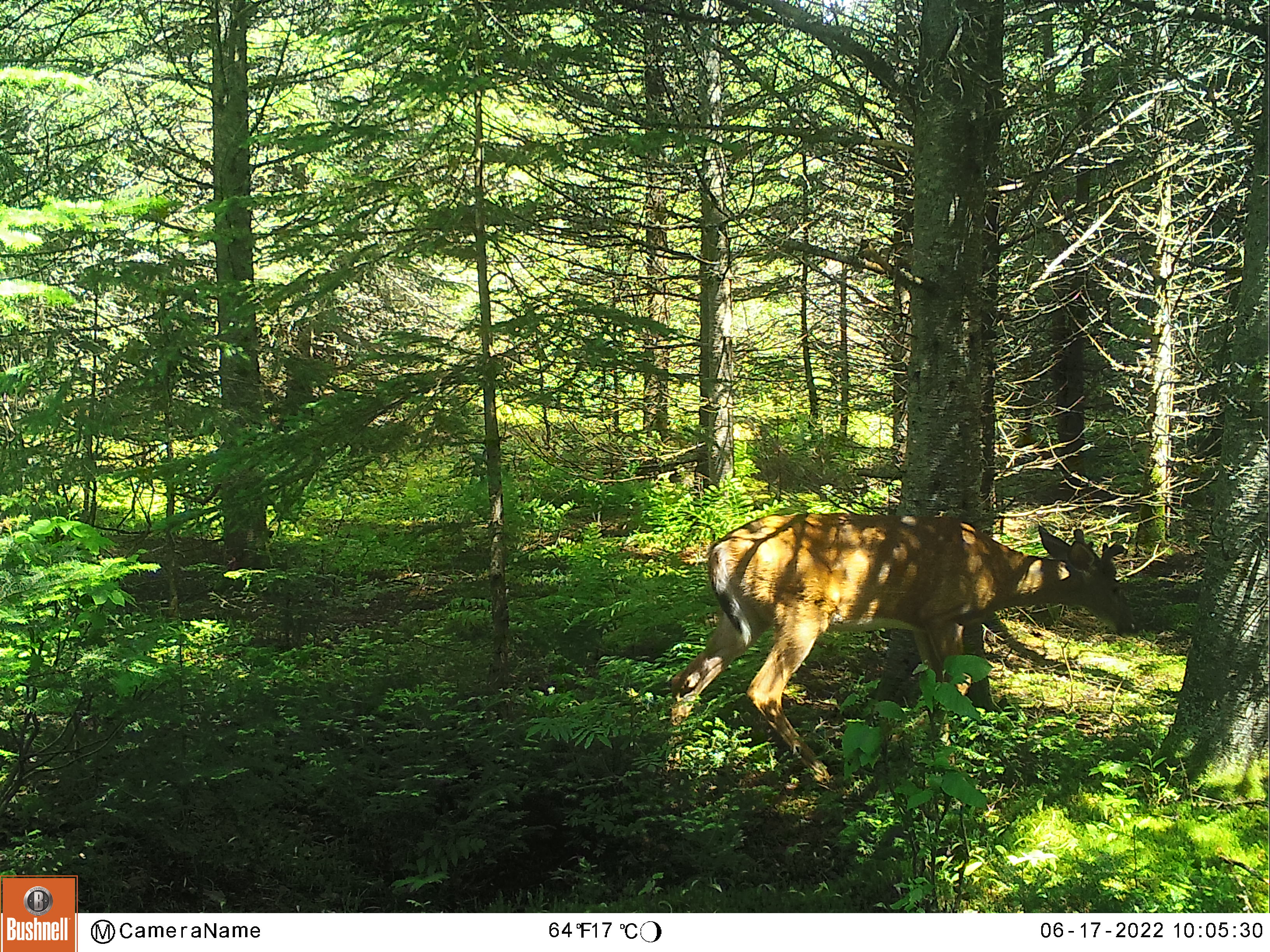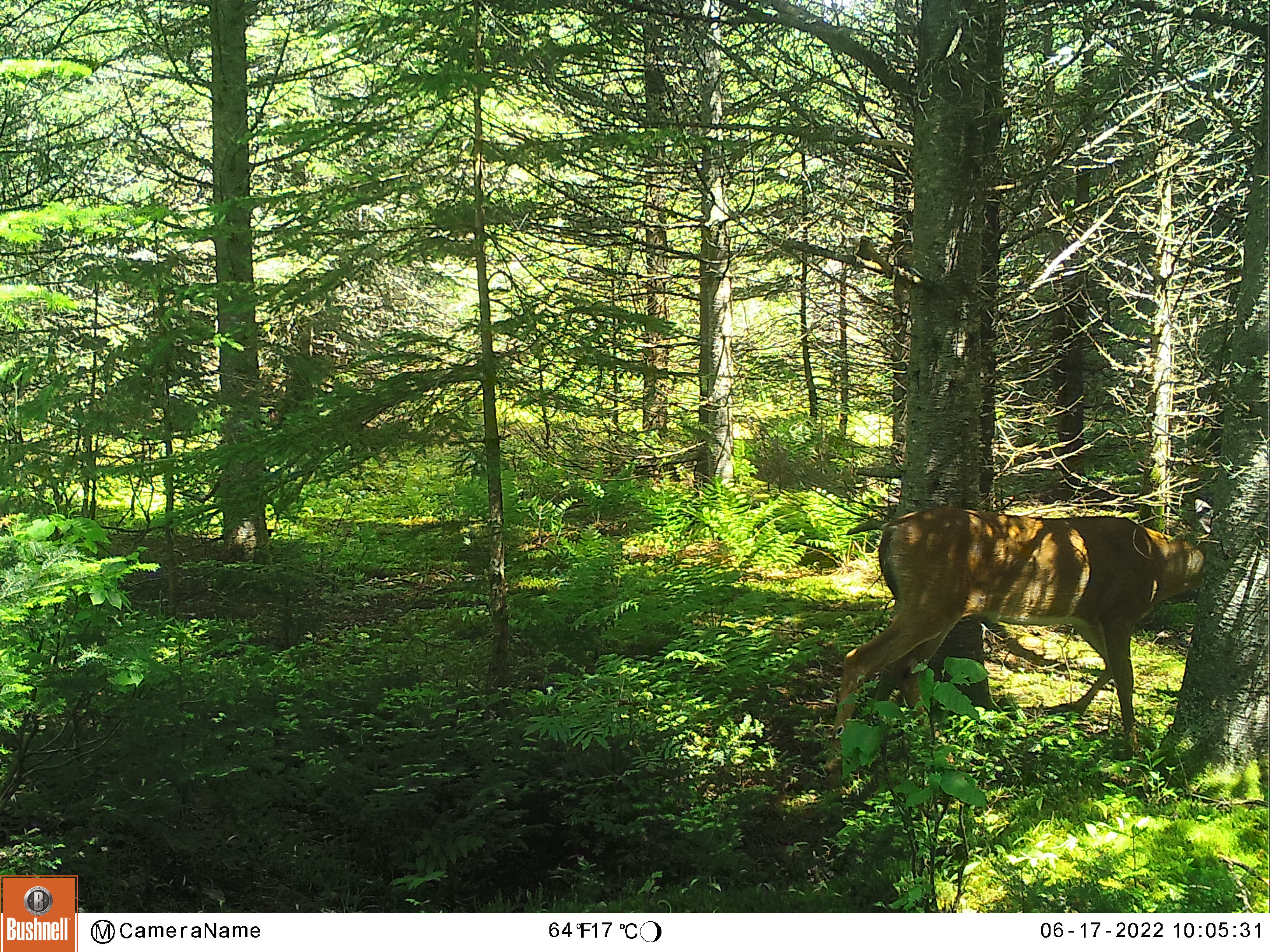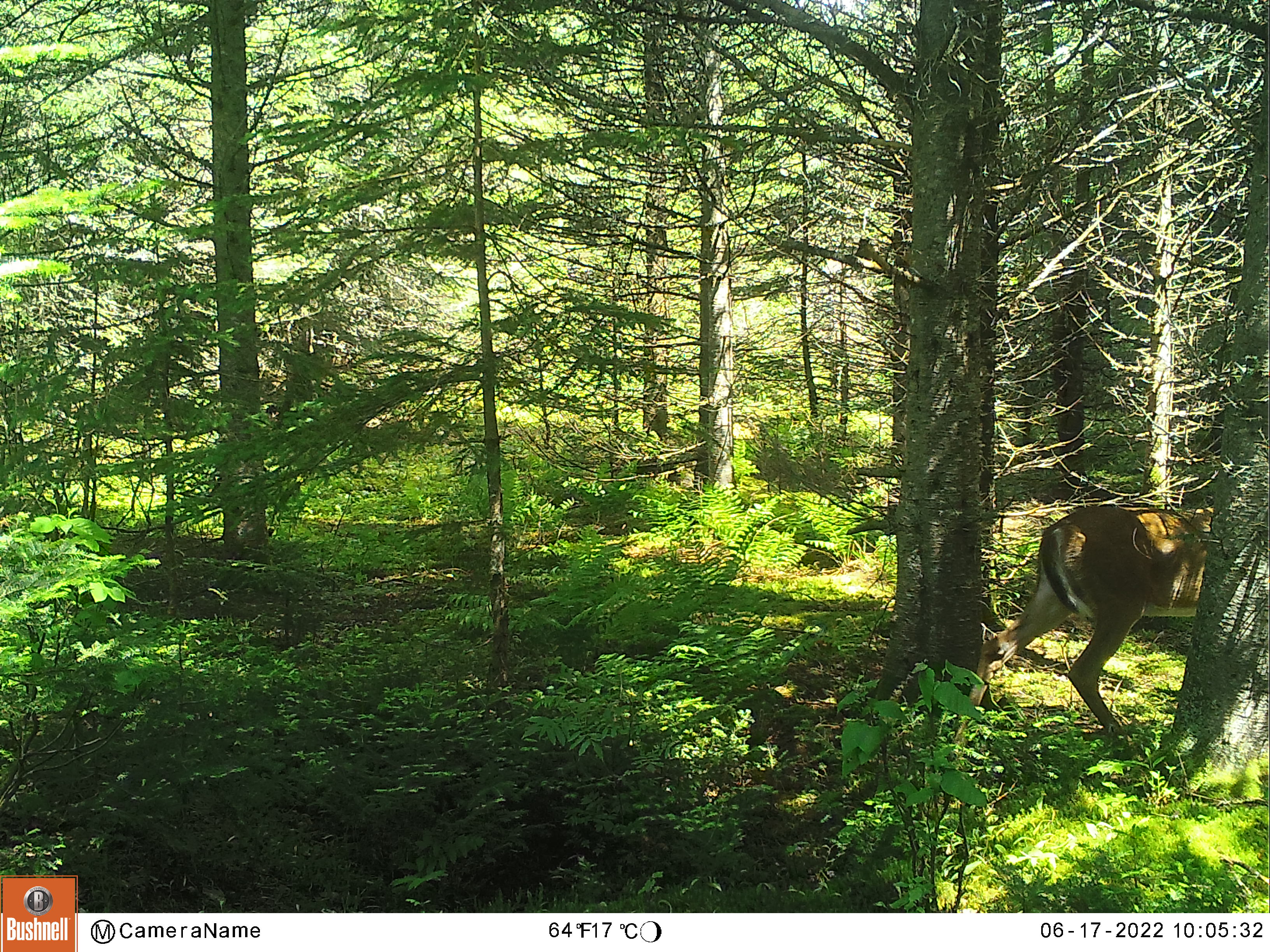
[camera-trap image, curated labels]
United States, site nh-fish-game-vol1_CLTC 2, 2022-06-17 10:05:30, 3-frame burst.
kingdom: Animalia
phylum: Chordata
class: Mammalia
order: Artiodactyla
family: Cervidae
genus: Odocoileus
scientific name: Odocoileus virginianus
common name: white-tailed deer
White-tailed deer (Odocoileus virginianus).